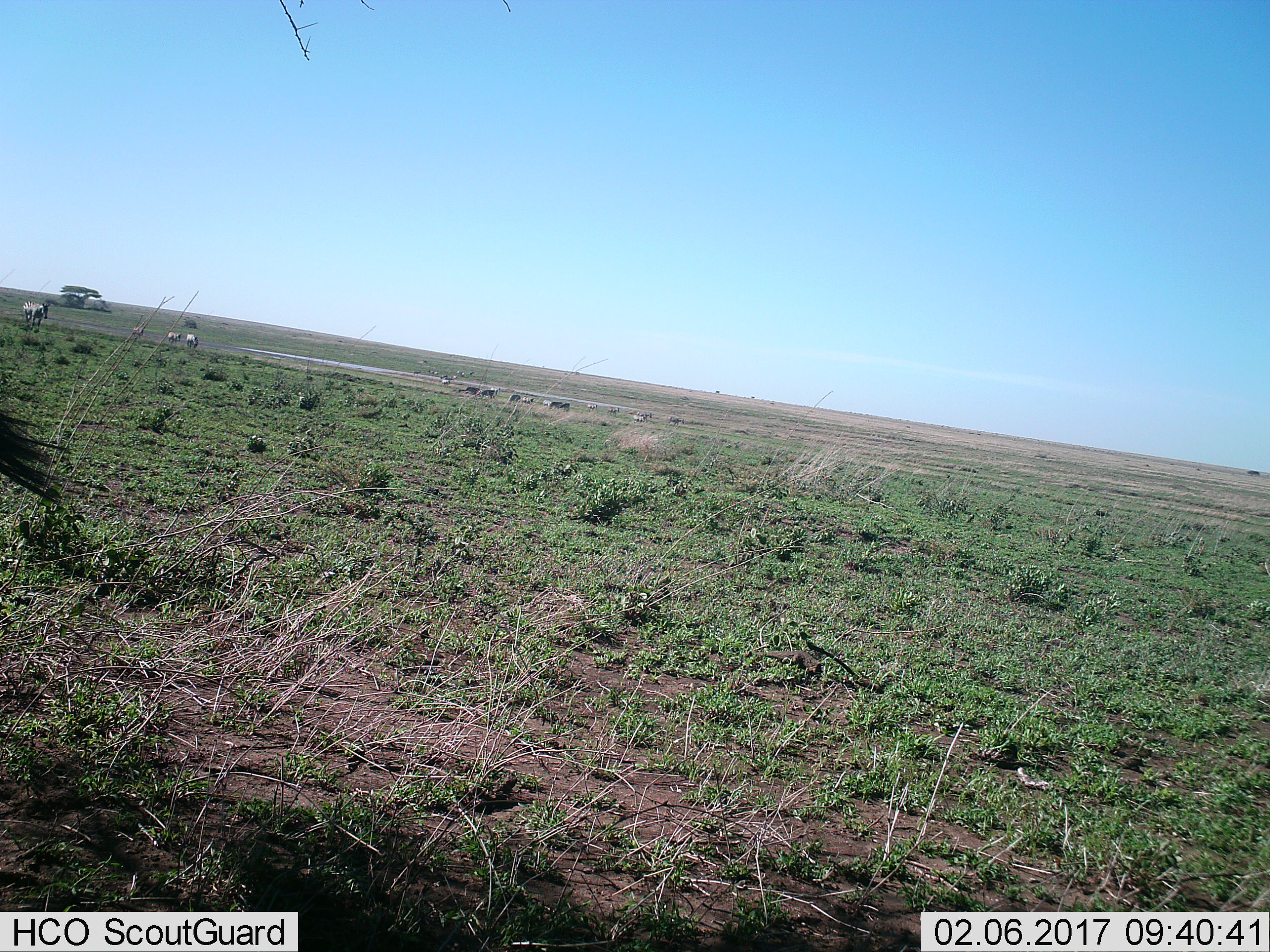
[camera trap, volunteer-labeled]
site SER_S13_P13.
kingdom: Animalia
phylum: Chordata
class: Mammalia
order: Perissodactyla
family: Equidae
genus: Equus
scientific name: Equus quagga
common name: plains zebra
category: zebraplains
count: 11-50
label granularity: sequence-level